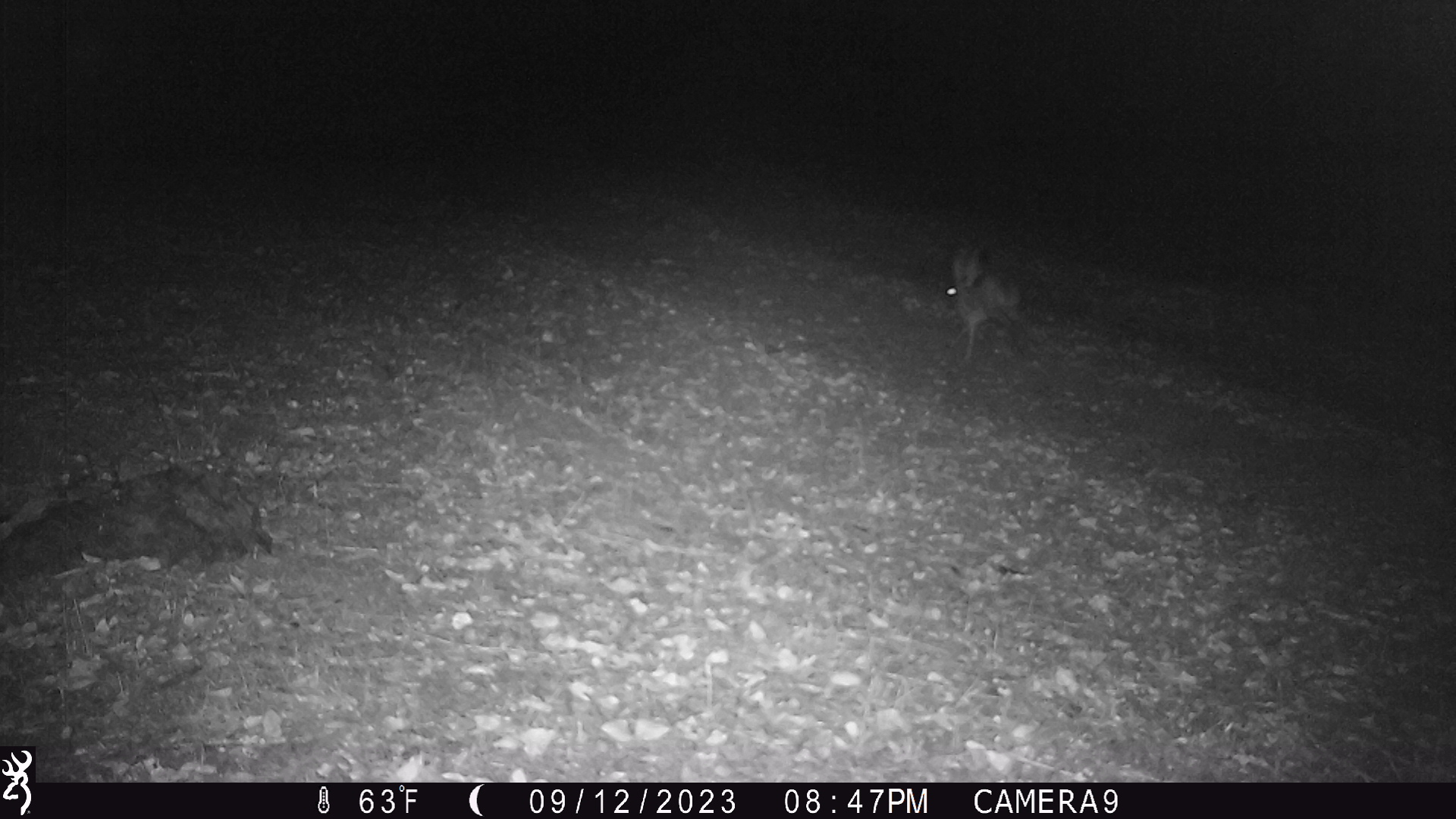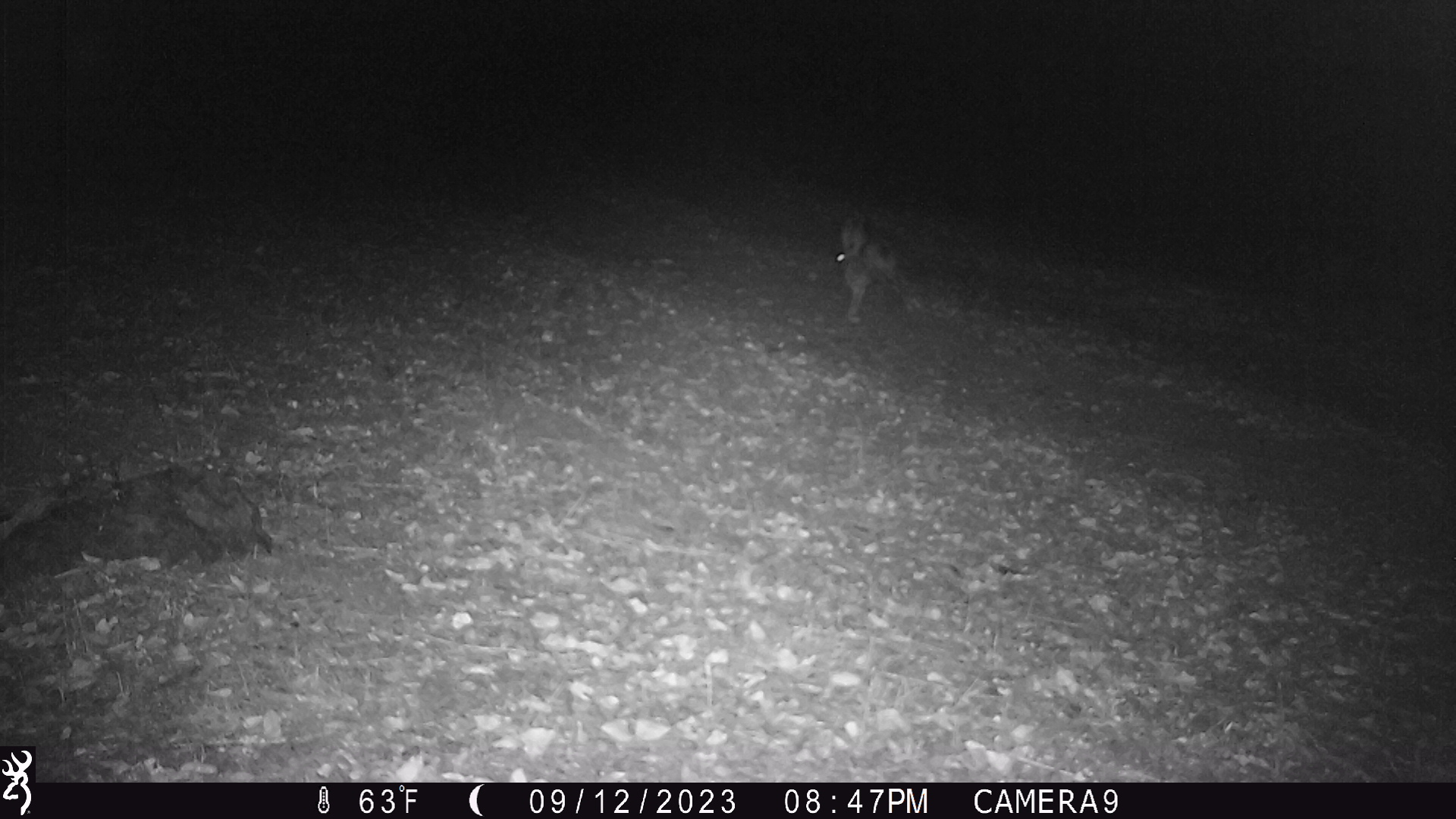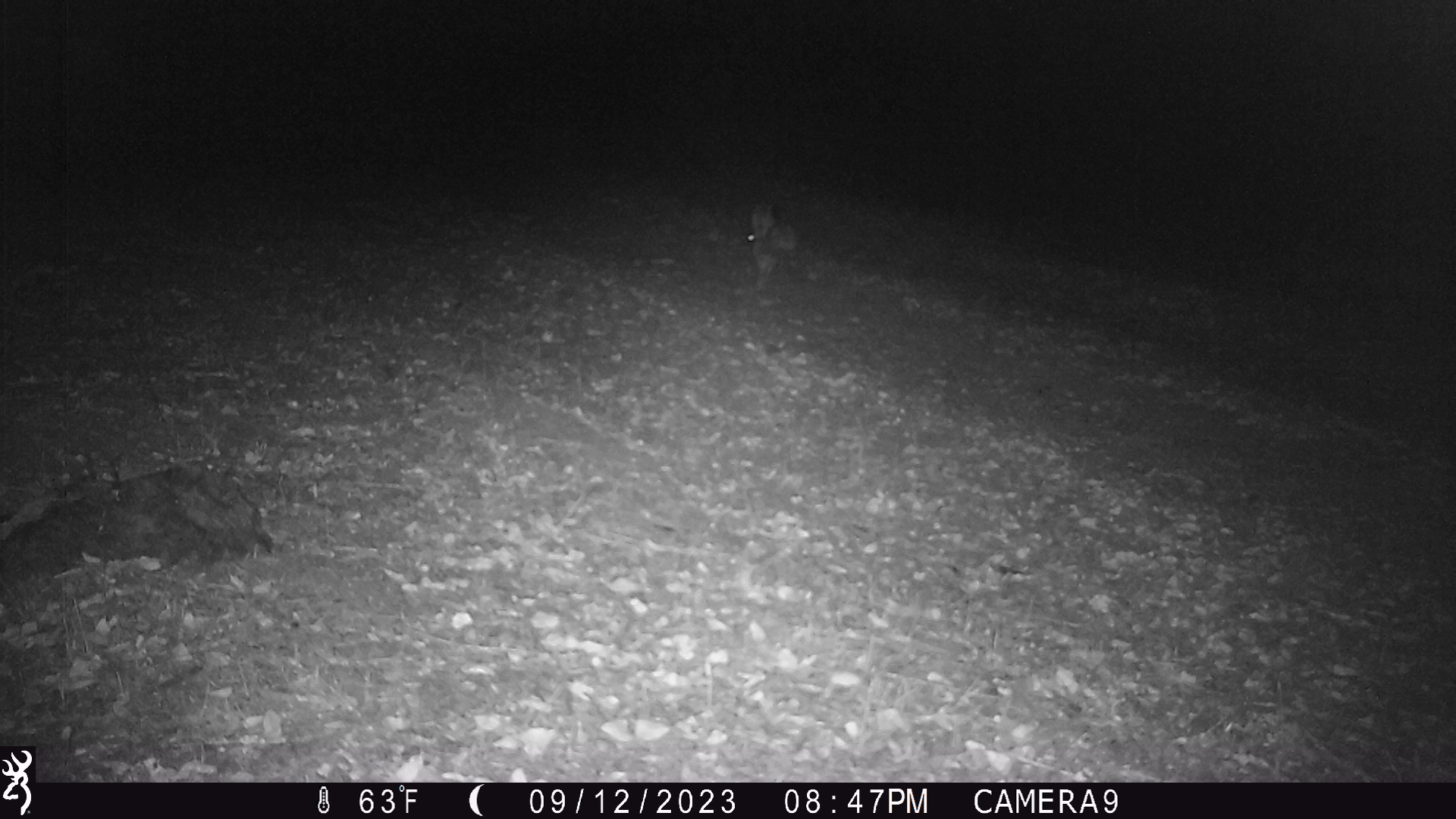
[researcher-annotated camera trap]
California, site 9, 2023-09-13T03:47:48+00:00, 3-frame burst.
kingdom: Animalia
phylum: Chordata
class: Mammalia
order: Lagomorpha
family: Leporidae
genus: Lepus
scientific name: Lepus californicus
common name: black-tailed jackrabbit